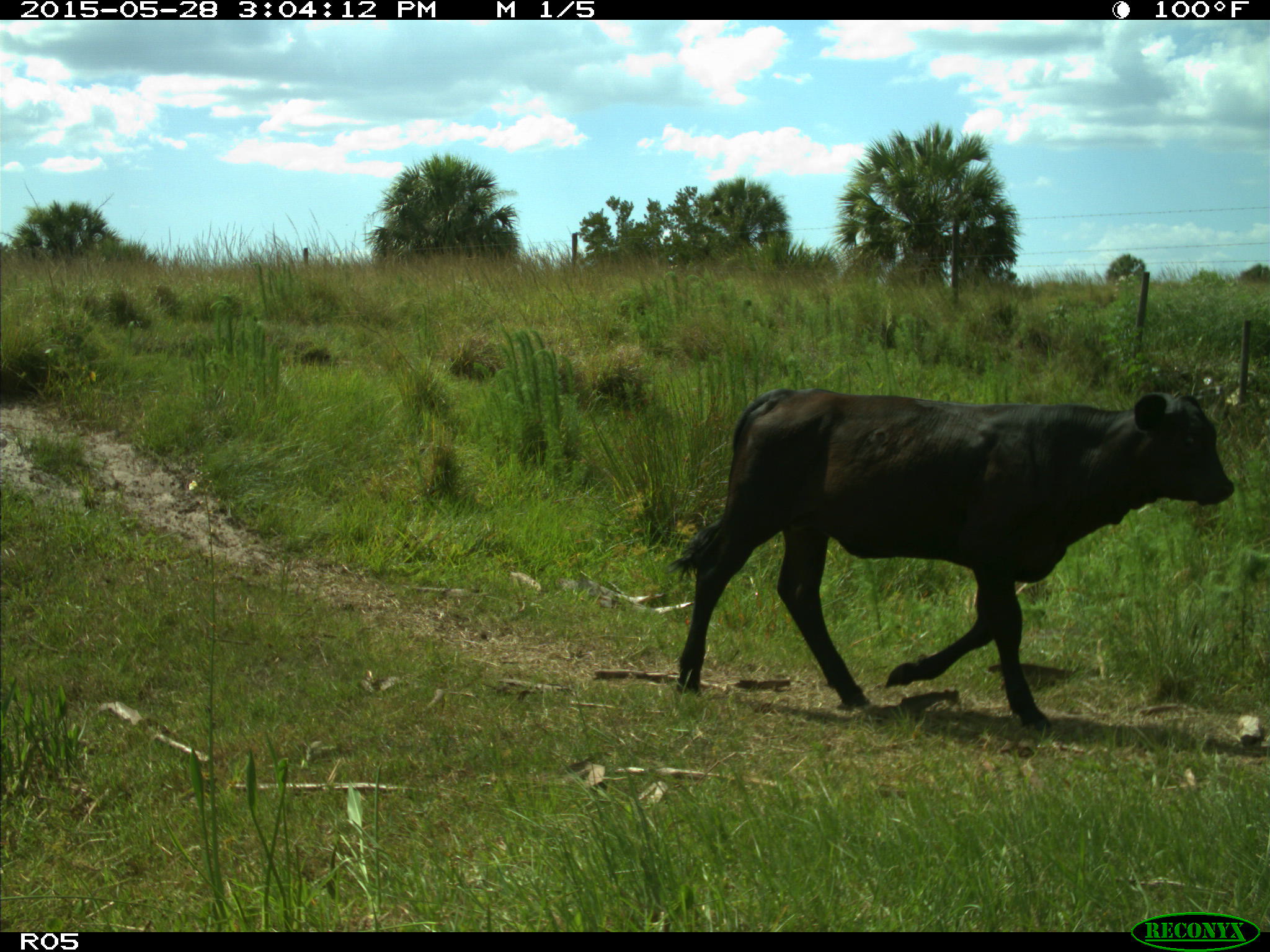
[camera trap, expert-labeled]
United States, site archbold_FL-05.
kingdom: Animalia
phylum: Chordata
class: Mammalia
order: Artiodactyla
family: Bovidae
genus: Bos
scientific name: Bos taurus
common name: domestic cow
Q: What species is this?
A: Bos taurus (domestic cow).